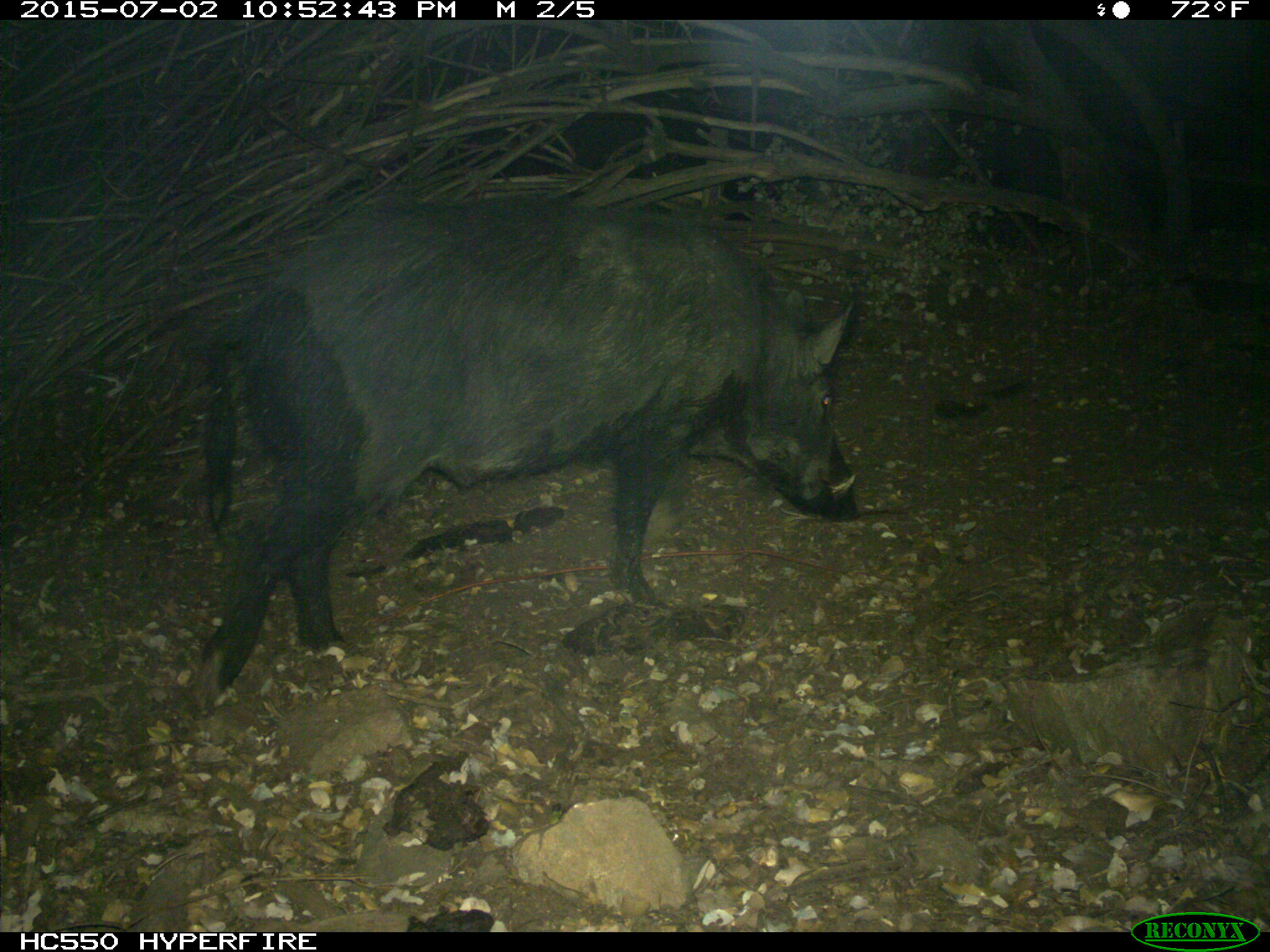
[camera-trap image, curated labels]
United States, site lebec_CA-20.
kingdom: Animalia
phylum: Chordata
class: Mammalia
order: Artiodactyla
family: Suidae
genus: Sus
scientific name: Sus scrofa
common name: wild boar